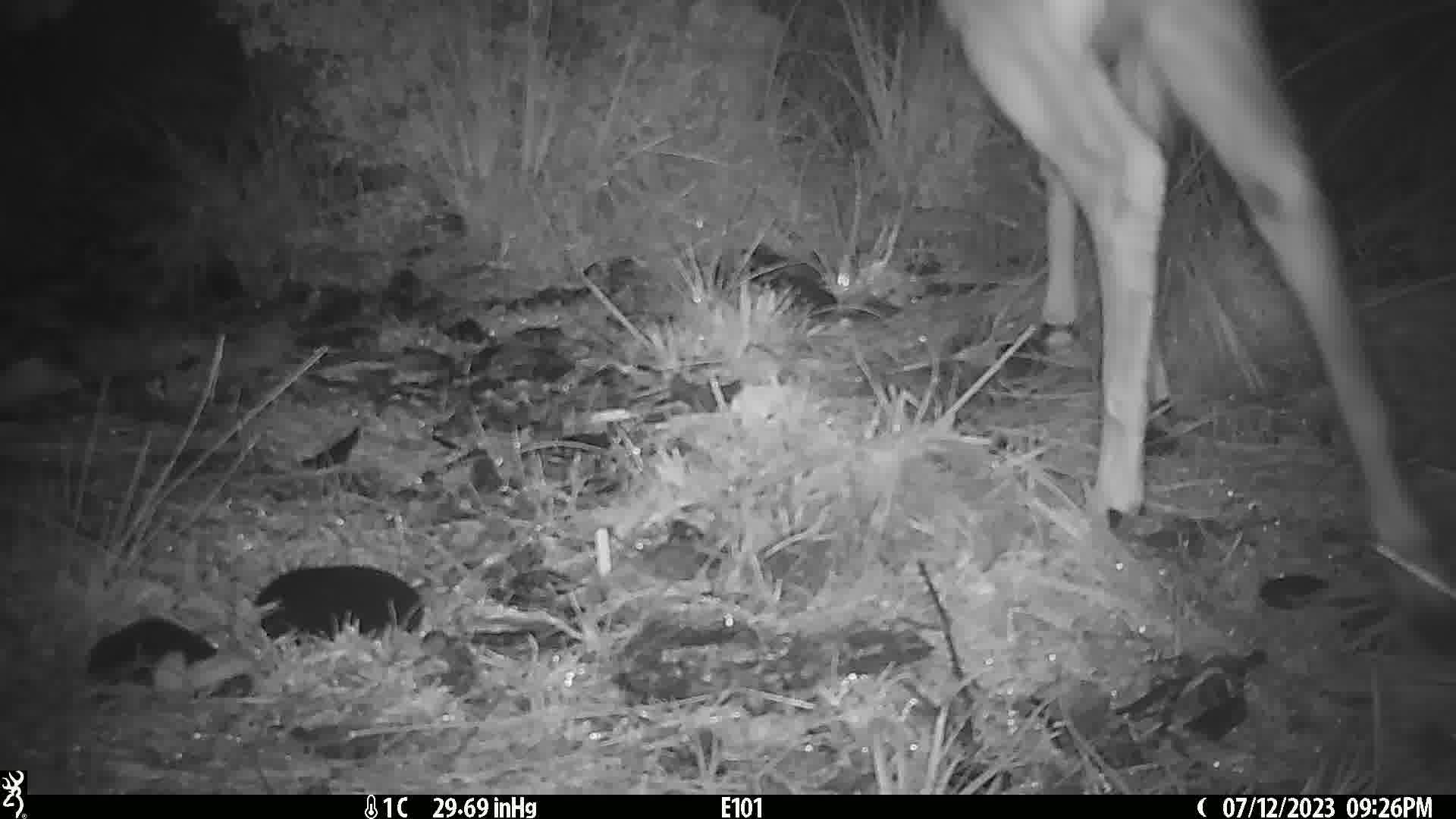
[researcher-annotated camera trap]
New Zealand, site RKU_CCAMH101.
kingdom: Animalia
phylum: Chordata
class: Mammalia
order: Artiodactyla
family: Cervidae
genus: Odocoileus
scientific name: Odocoileus virginianus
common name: white-tailed deer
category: white tailed deer